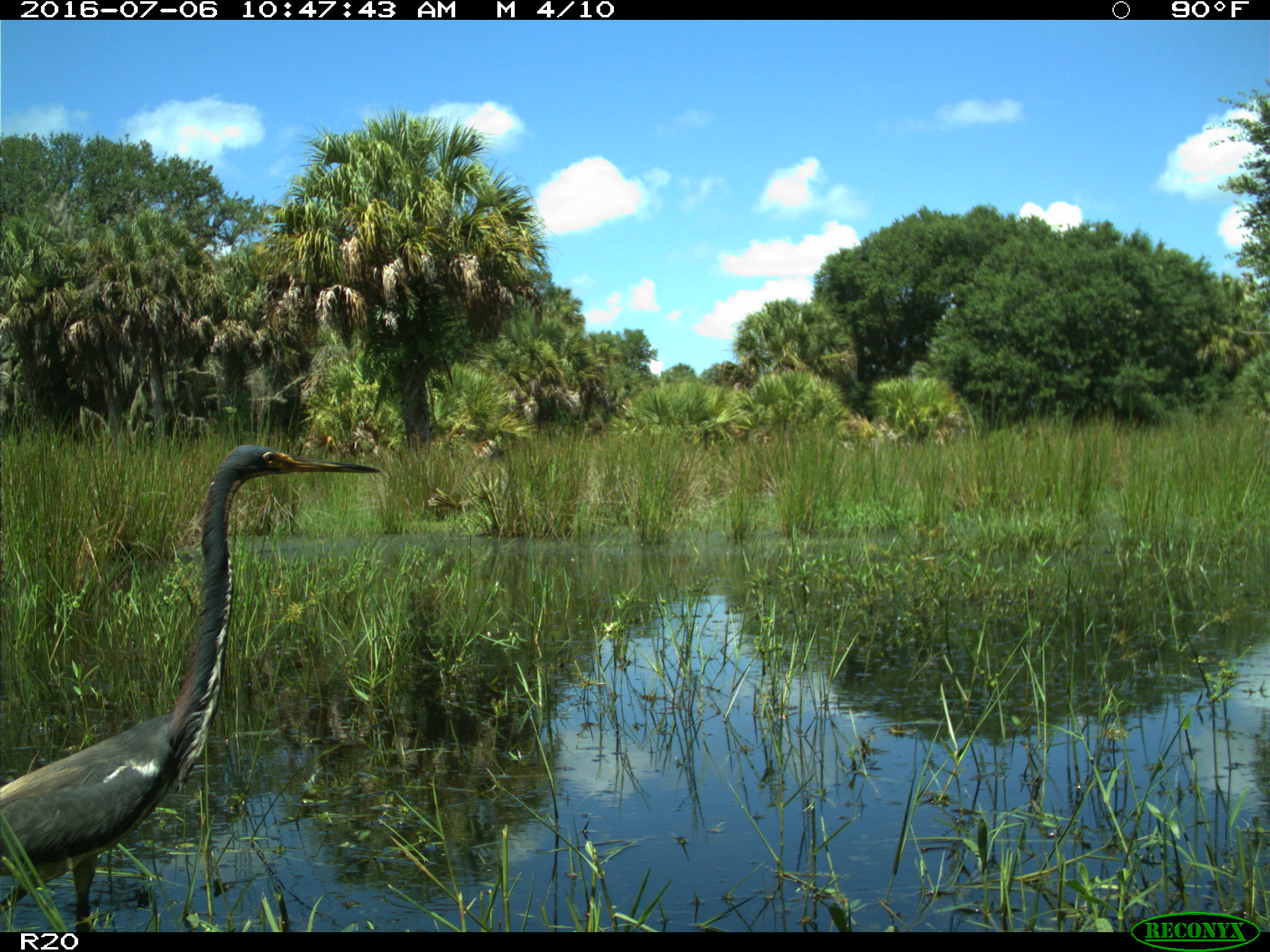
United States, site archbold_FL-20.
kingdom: Animalia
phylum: Chordata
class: Aves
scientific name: Aves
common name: birds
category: unidentified bird